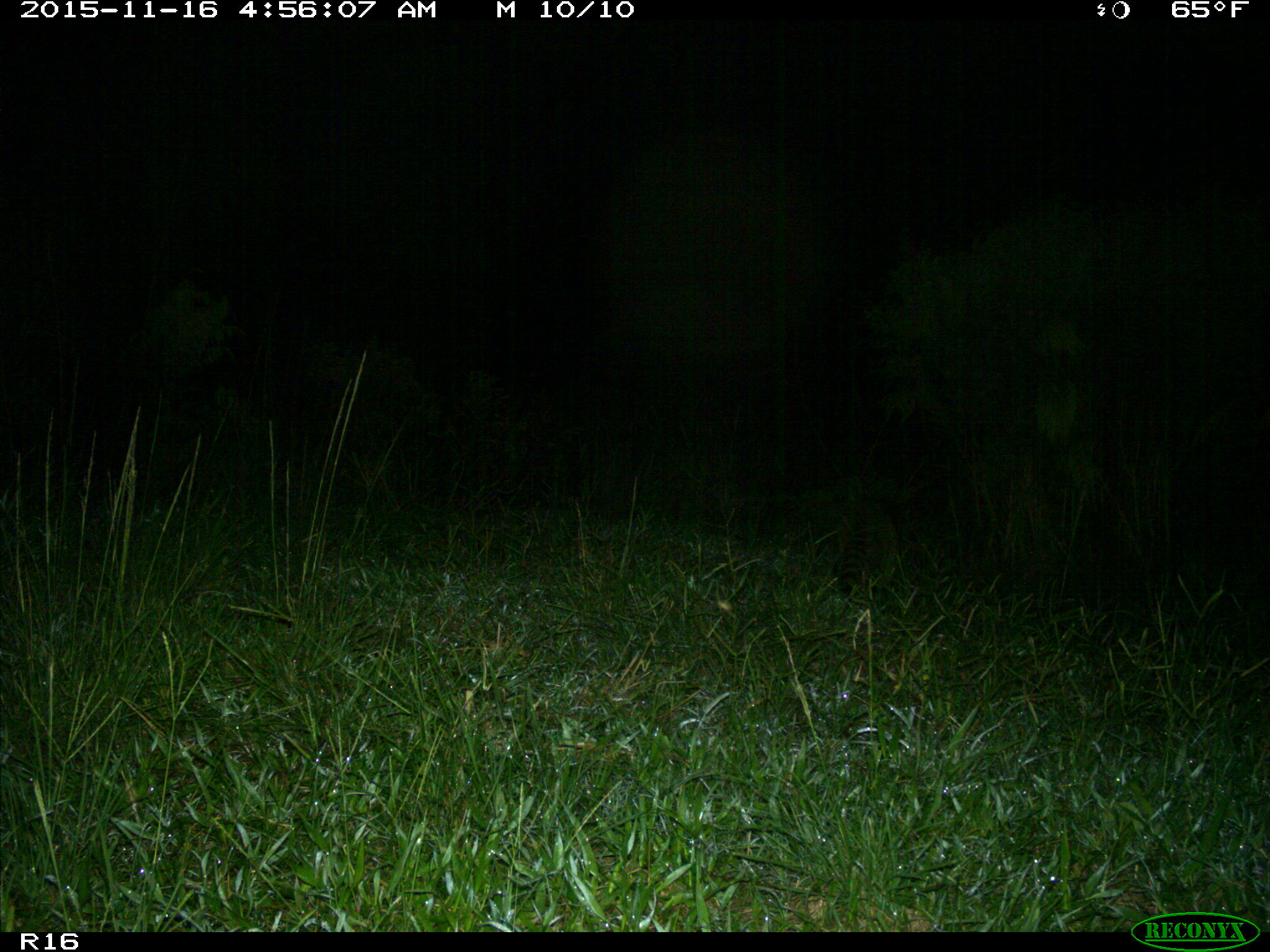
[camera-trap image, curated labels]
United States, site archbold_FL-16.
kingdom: Animalia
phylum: Chordata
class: Mammalia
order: Carnivora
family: Procyonidae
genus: Procyon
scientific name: Procyon lotor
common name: common raccoon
Procyon lotor (common raccoon).